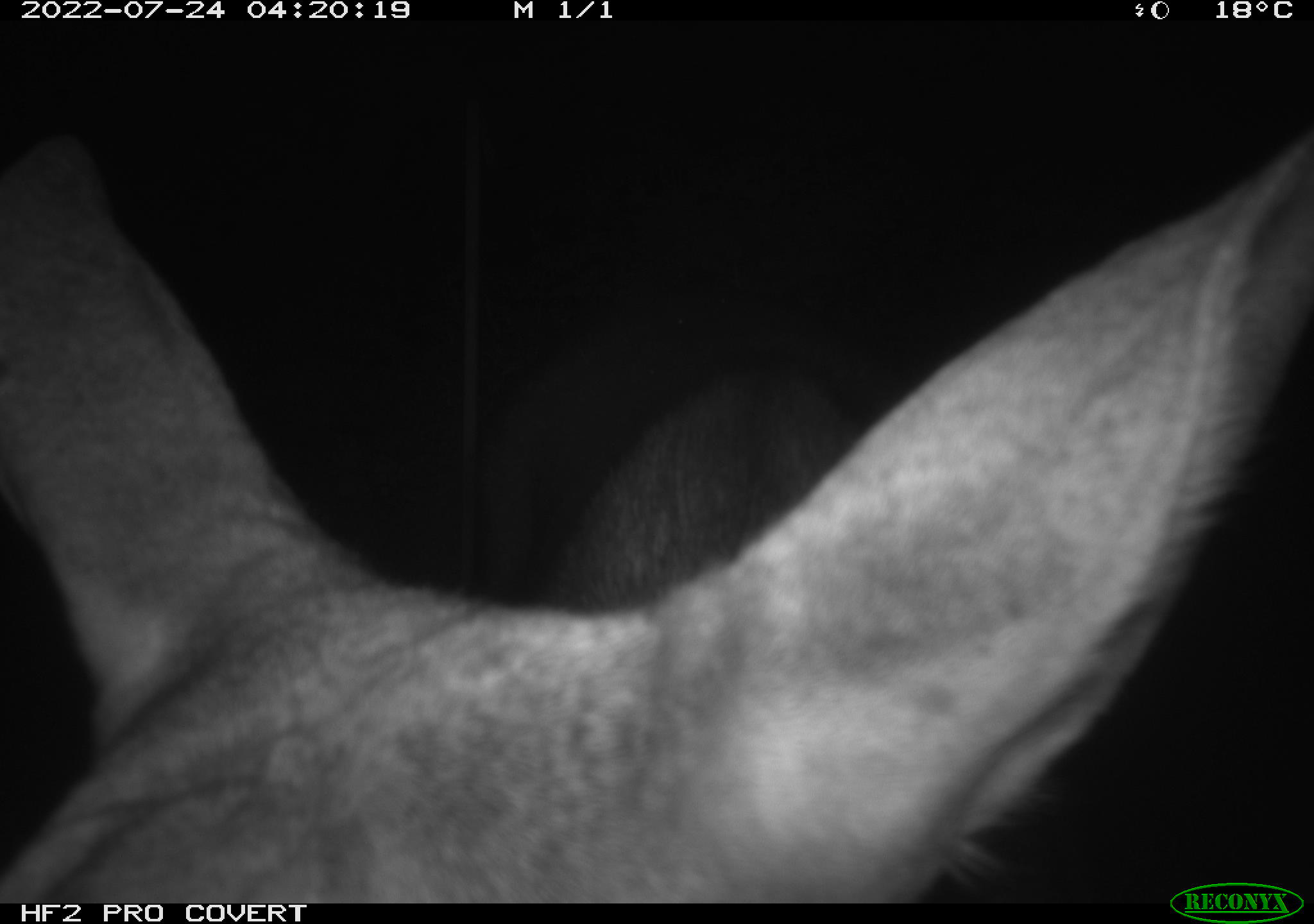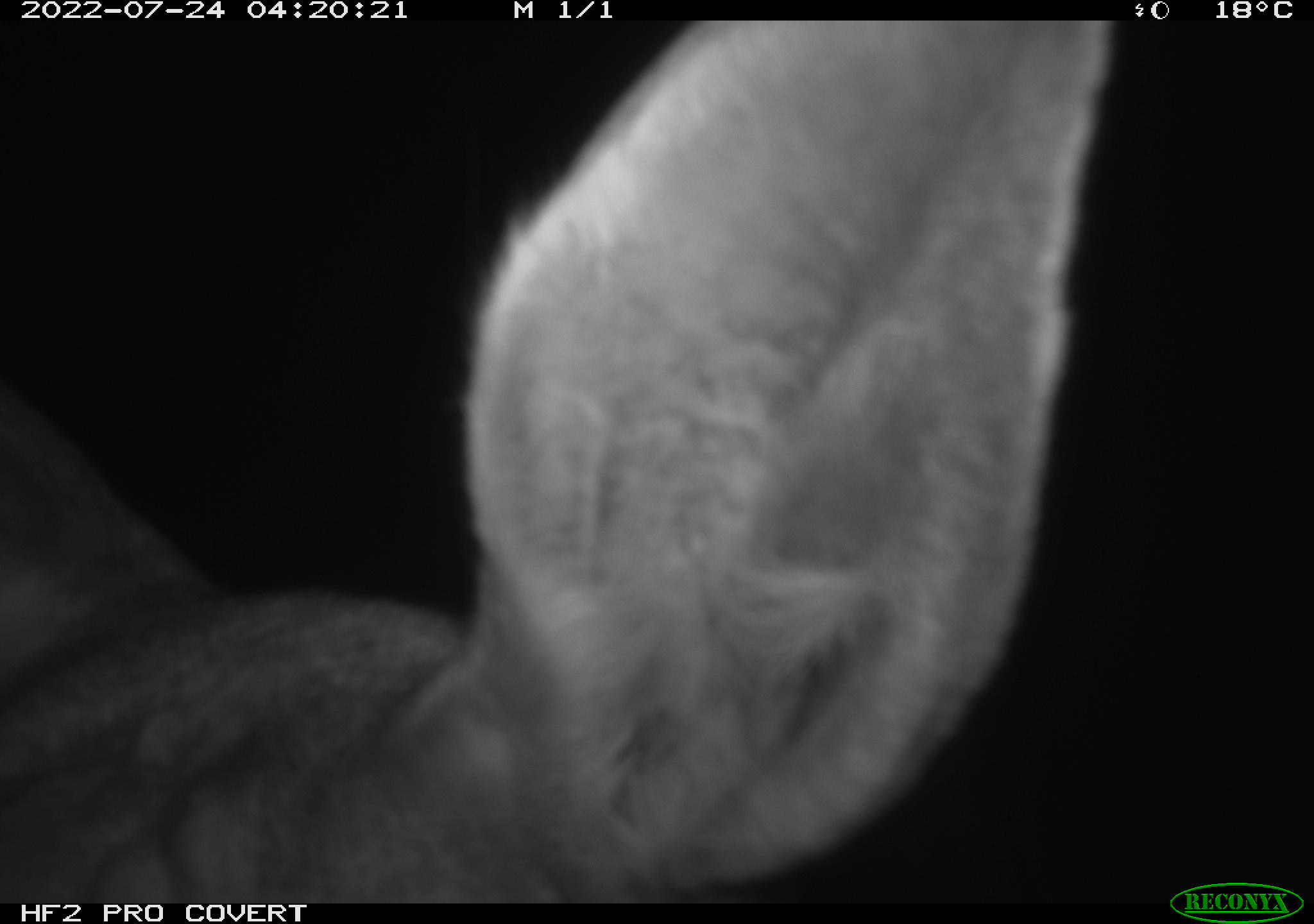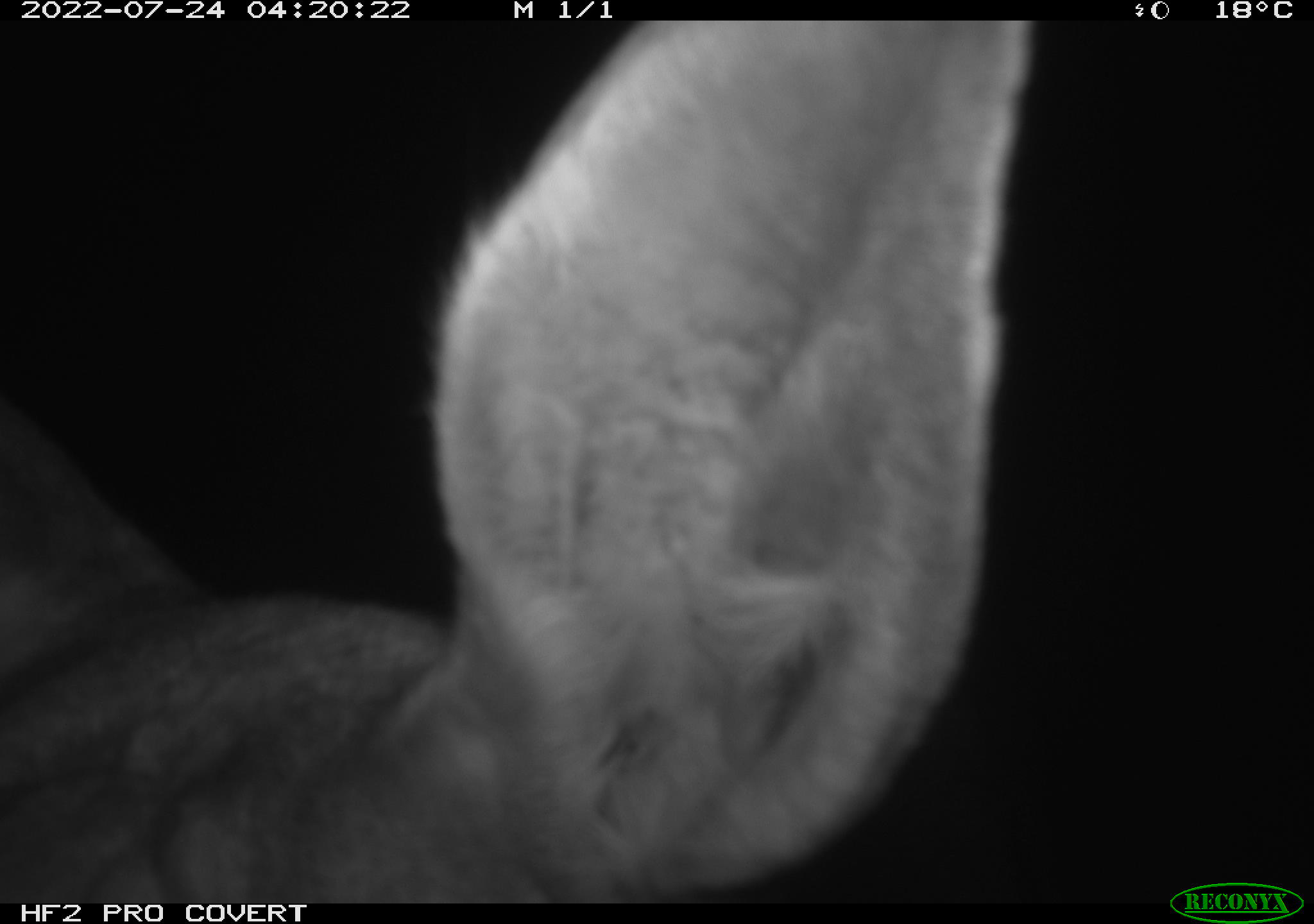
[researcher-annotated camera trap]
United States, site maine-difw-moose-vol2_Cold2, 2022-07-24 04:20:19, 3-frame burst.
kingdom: Animalia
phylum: Chordata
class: Mammalia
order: Artiodactyla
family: Cervidae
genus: Alces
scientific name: Alces alces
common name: moose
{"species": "moose (Alces alces)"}